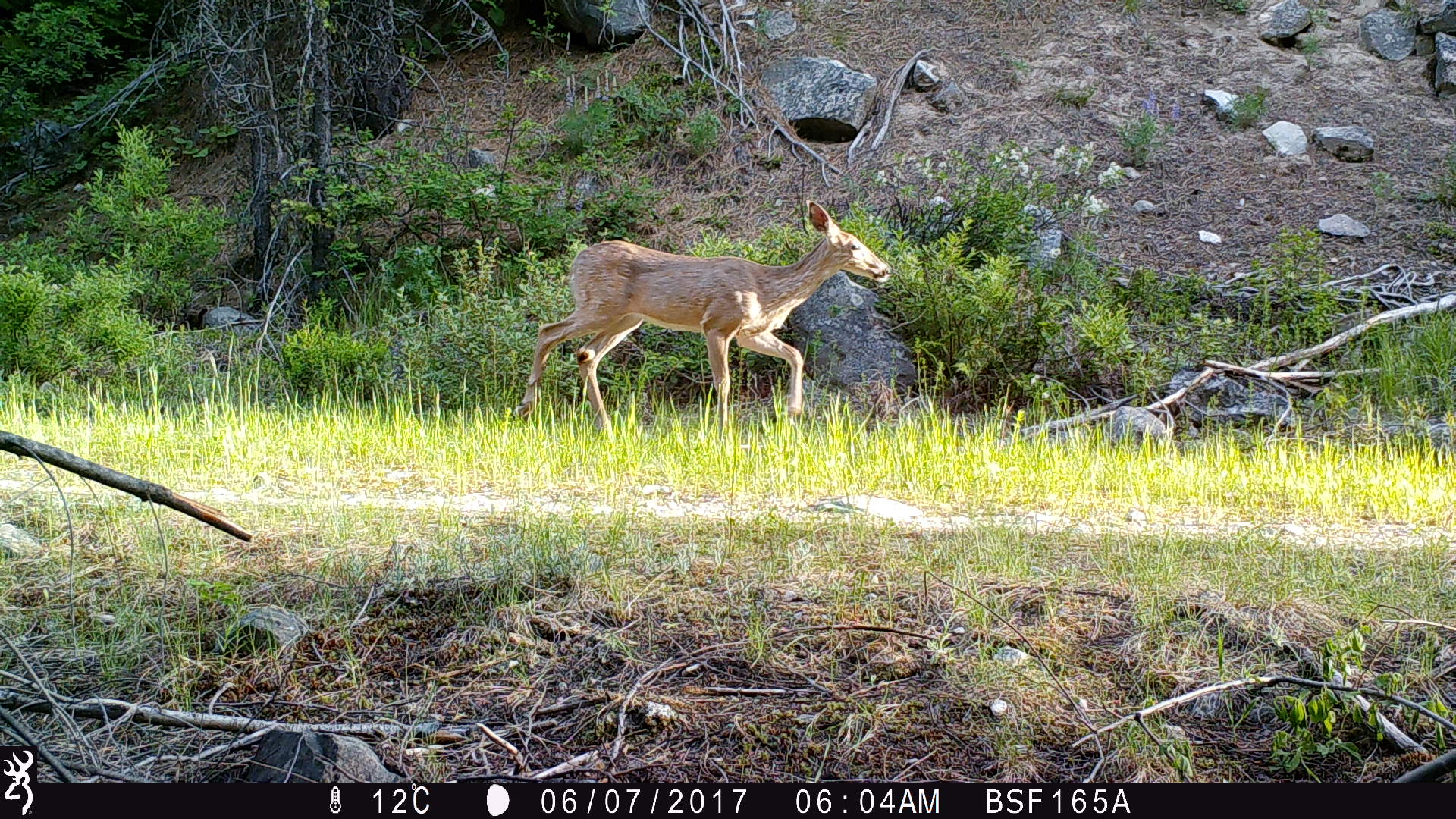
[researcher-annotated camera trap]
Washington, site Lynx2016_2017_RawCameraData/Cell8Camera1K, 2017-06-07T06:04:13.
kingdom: Animalia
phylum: Chordata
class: Mammalia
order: Artiodactyla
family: Cervidae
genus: Odocoileus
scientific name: Odocoileus hemionus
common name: mule deer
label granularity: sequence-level